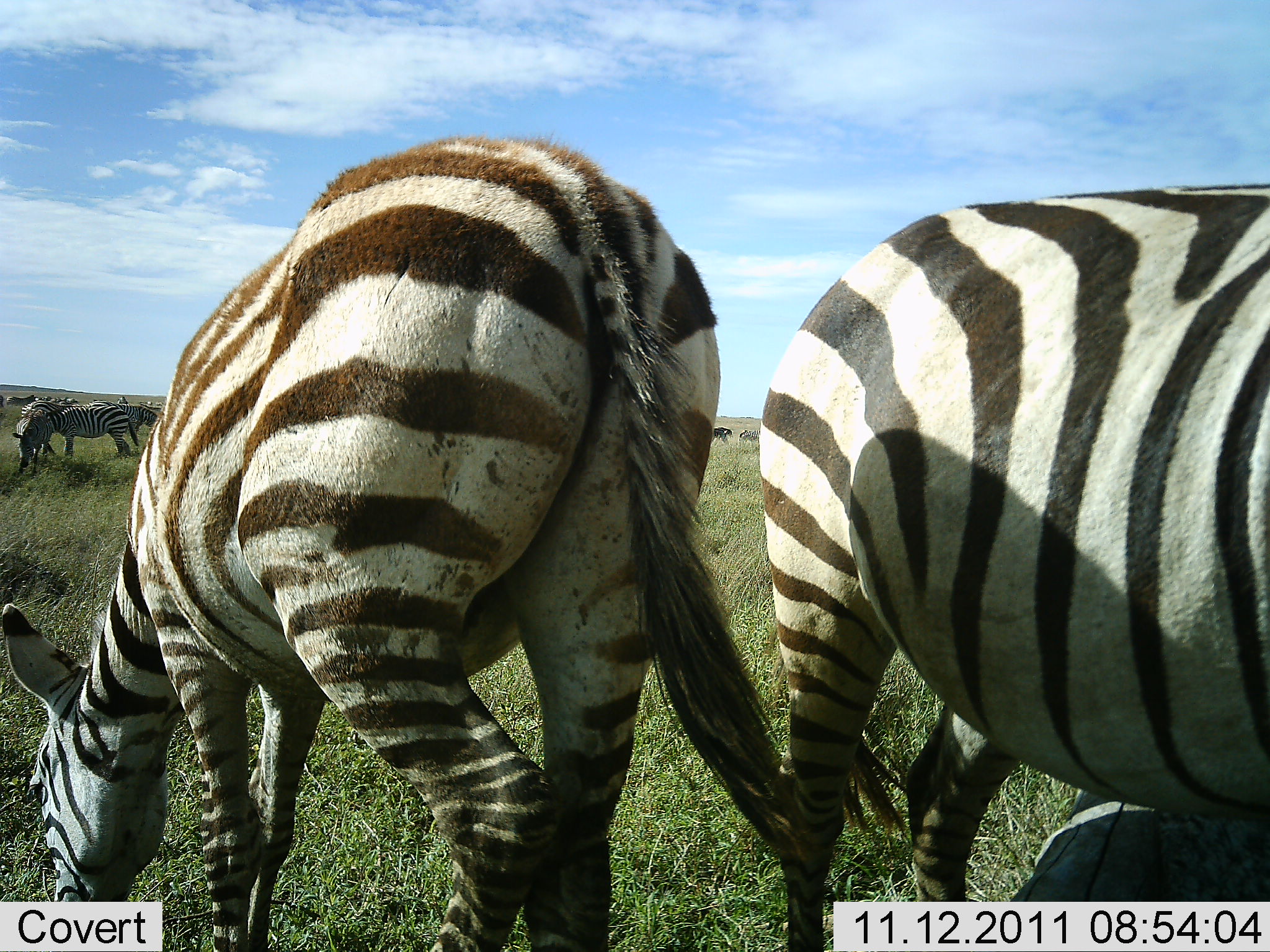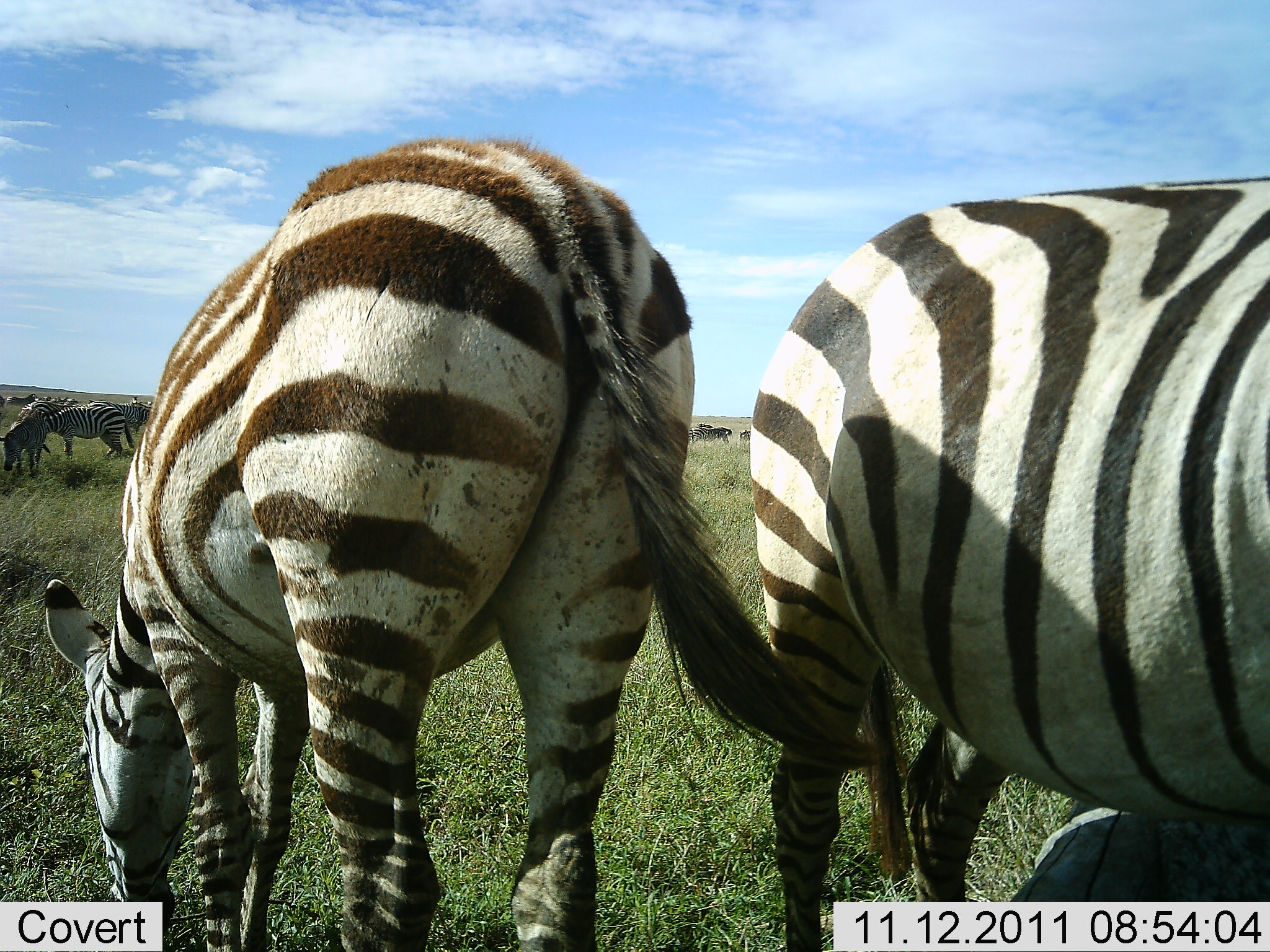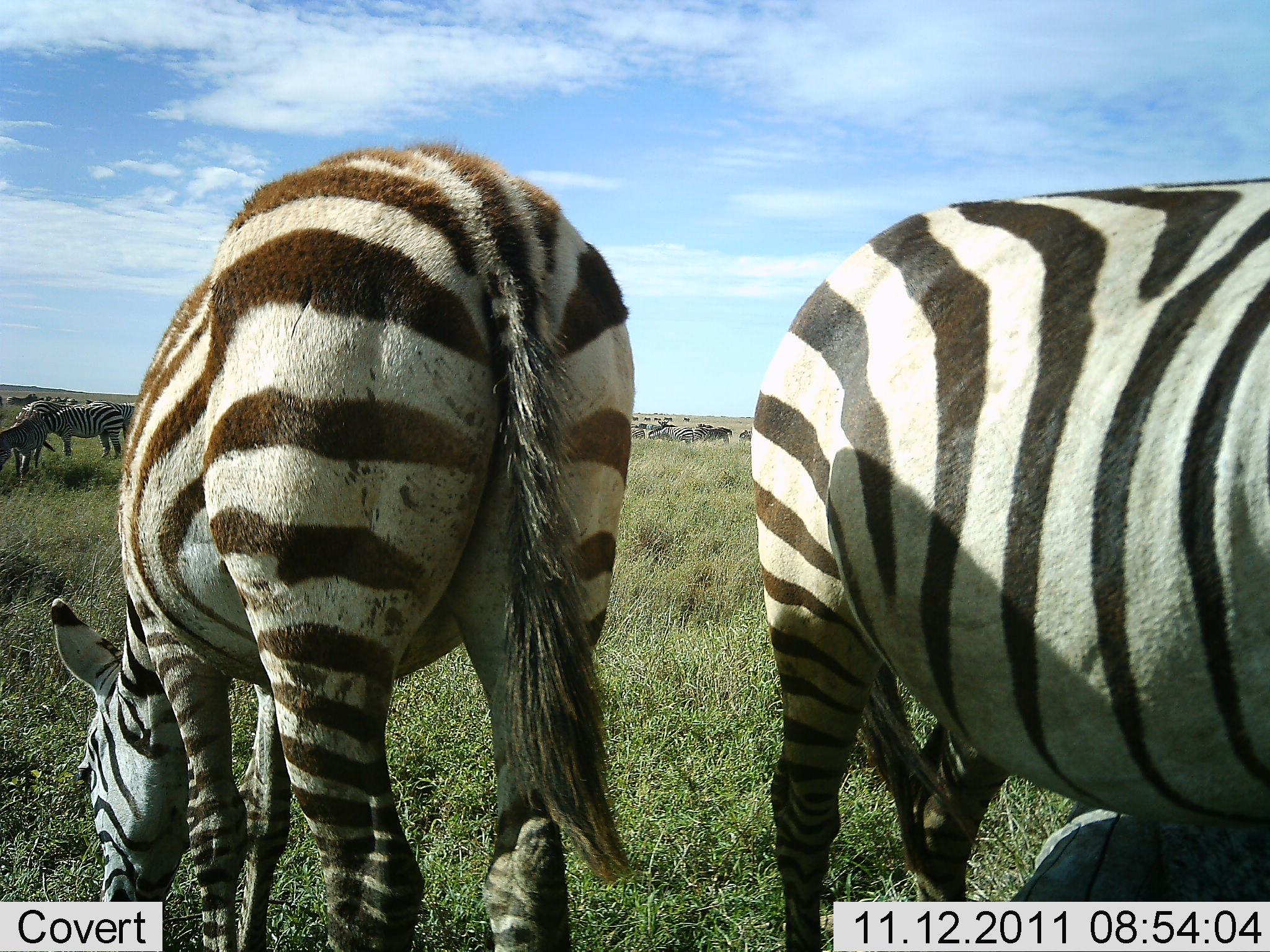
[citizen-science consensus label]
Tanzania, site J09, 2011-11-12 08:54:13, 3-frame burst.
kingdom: Animalia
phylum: Chordata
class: Mammalia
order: Perissodactyla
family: Equidae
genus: Equus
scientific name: Equus quagga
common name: plains zebra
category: zebra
Zebra (plains zebra) (Equus quagga), count 5. Behavior (volunteer vote fractions): standing 50%, resting 19%, moving 12%, interacting 6%. Young present (vote fraction): 6%. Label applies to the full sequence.